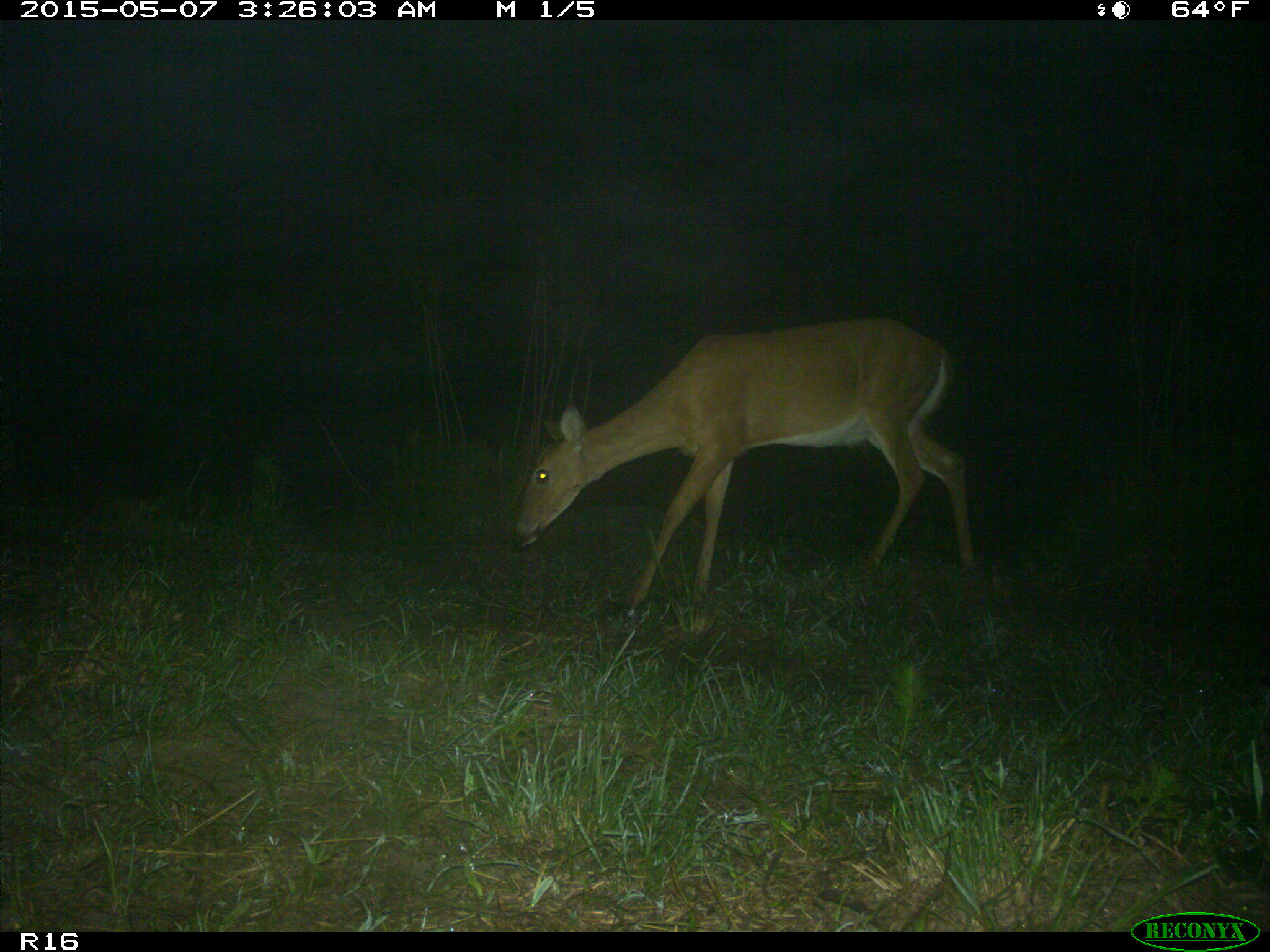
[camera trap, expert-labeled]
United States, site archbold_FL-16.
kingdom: Animalia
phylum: Chordata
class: Mammalia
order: Artiodactyla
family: Bovidae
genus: Bos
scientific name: Bos taurus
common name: domestic cow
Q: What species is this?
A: Bos taurus (domestic cow).